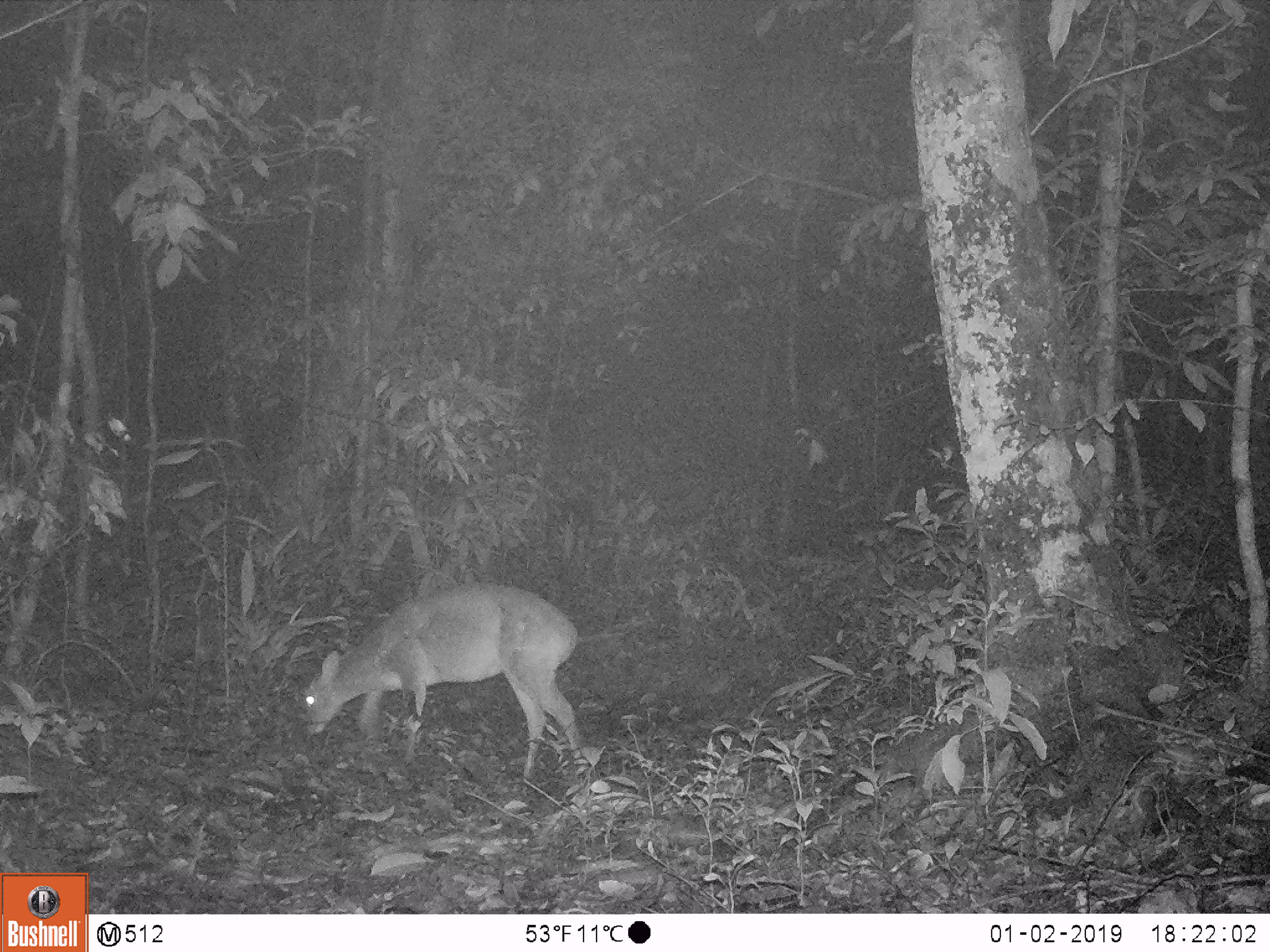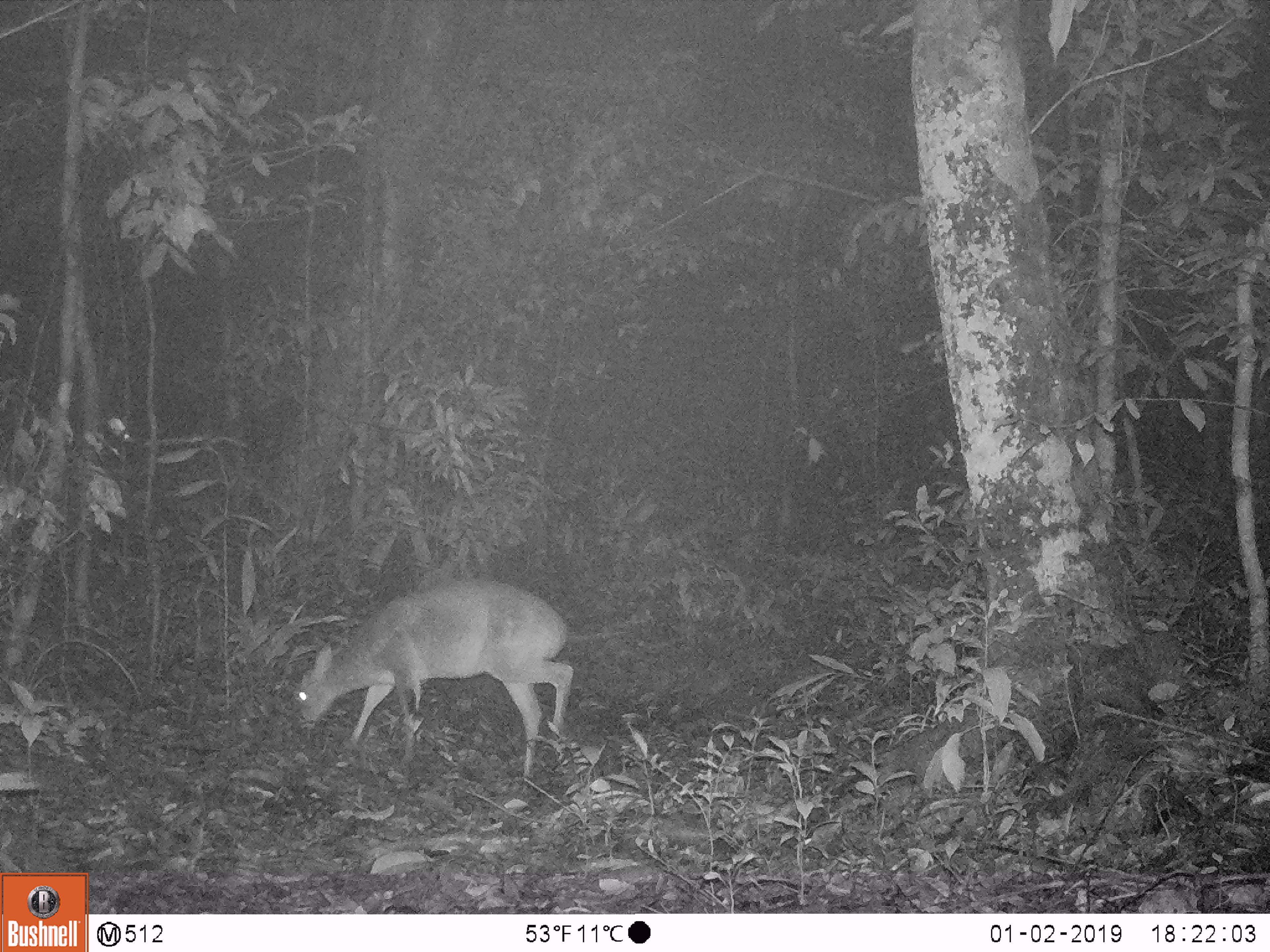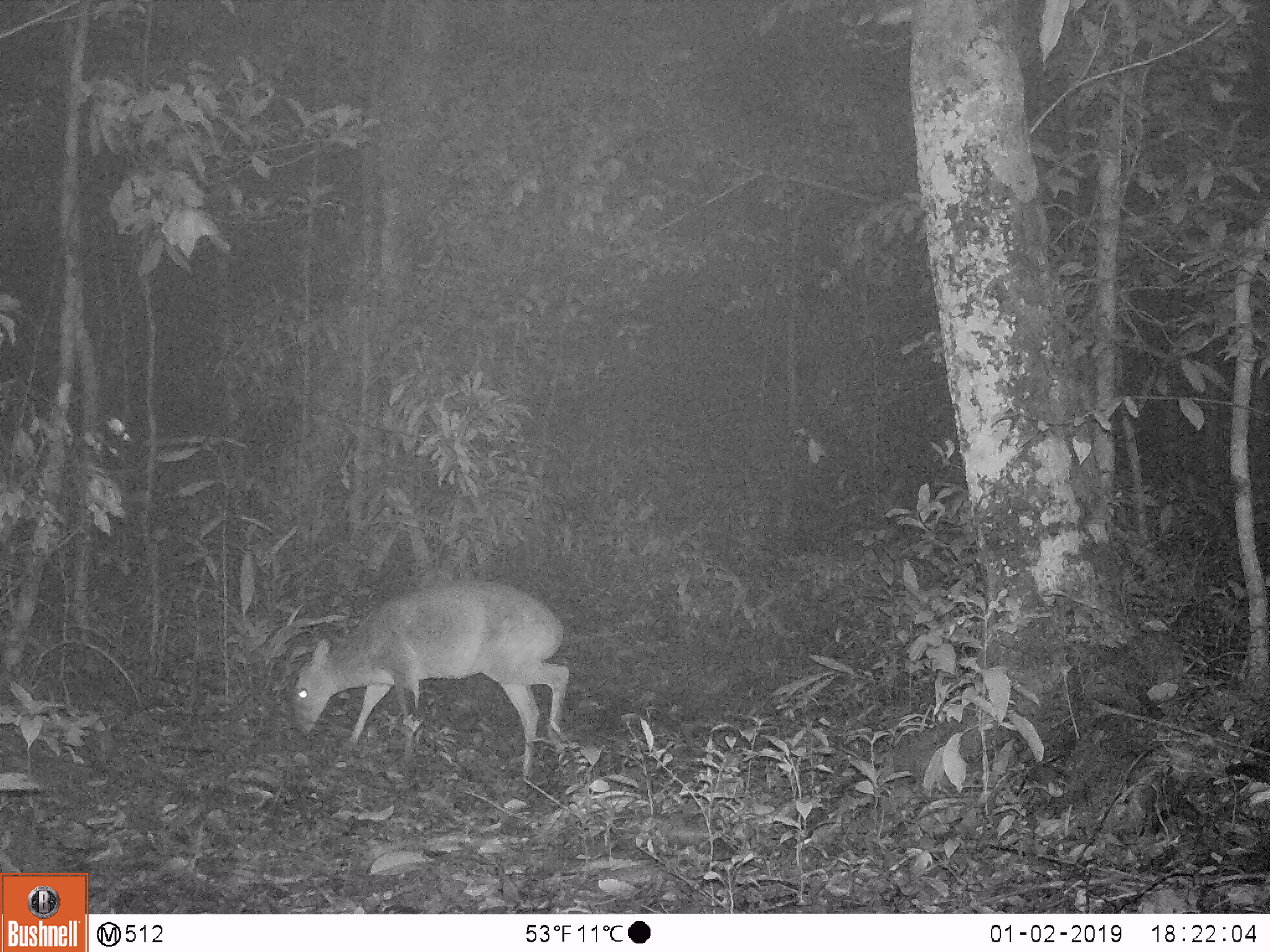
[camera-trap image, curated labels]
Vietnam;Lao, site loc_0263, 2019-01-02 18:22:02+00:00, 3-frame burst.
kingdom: Animalia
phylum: Chordata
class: Mammalia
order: Artiodactyla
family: Cervidae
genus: Muntiacus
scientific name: Muntiacus vuquangensis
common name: large-antlered muntjac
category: large antlered muntjac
Large antlered muntjac (large-antlered muntjac) (Muntiacus vuquangensis). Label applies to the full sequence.